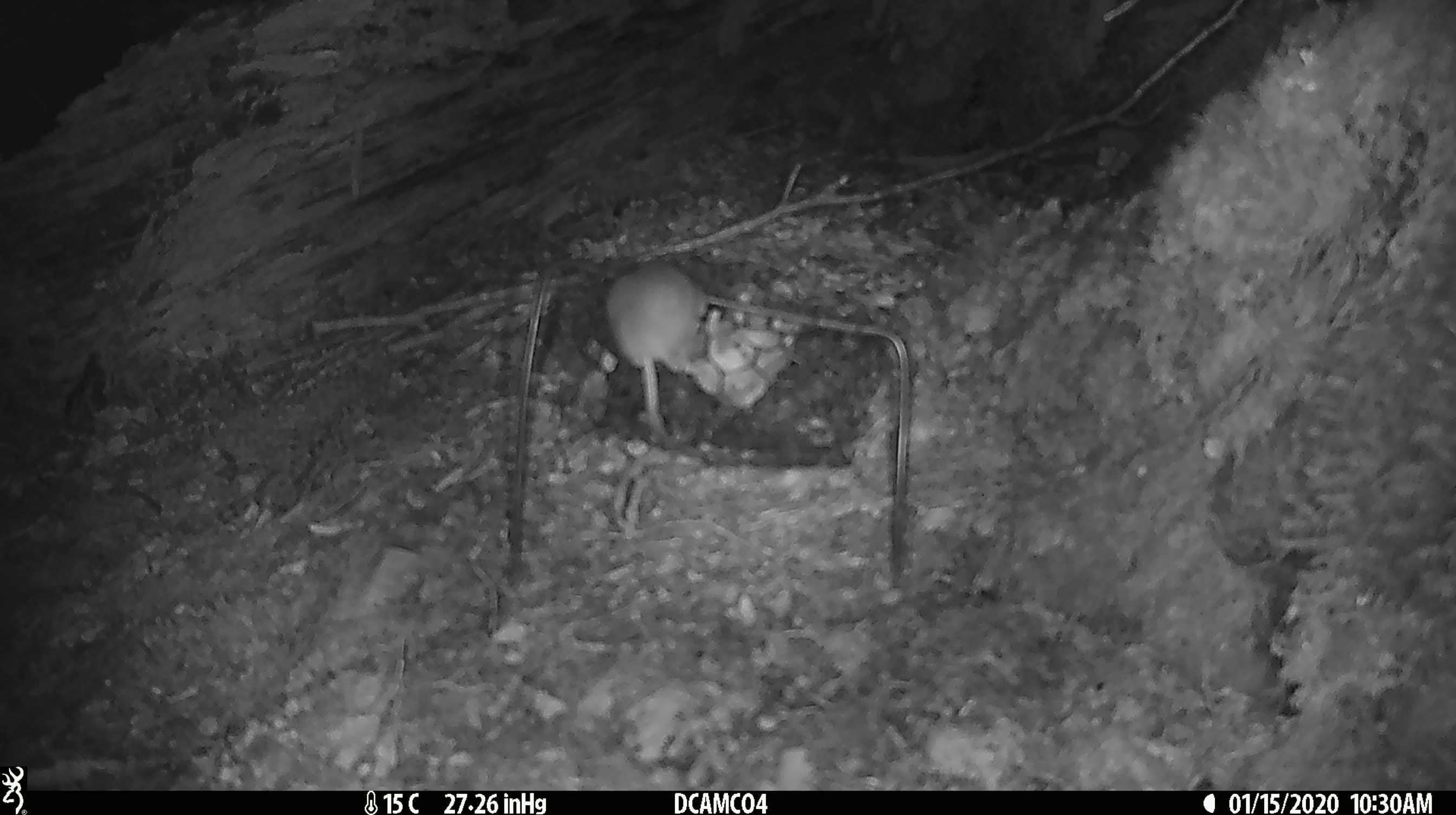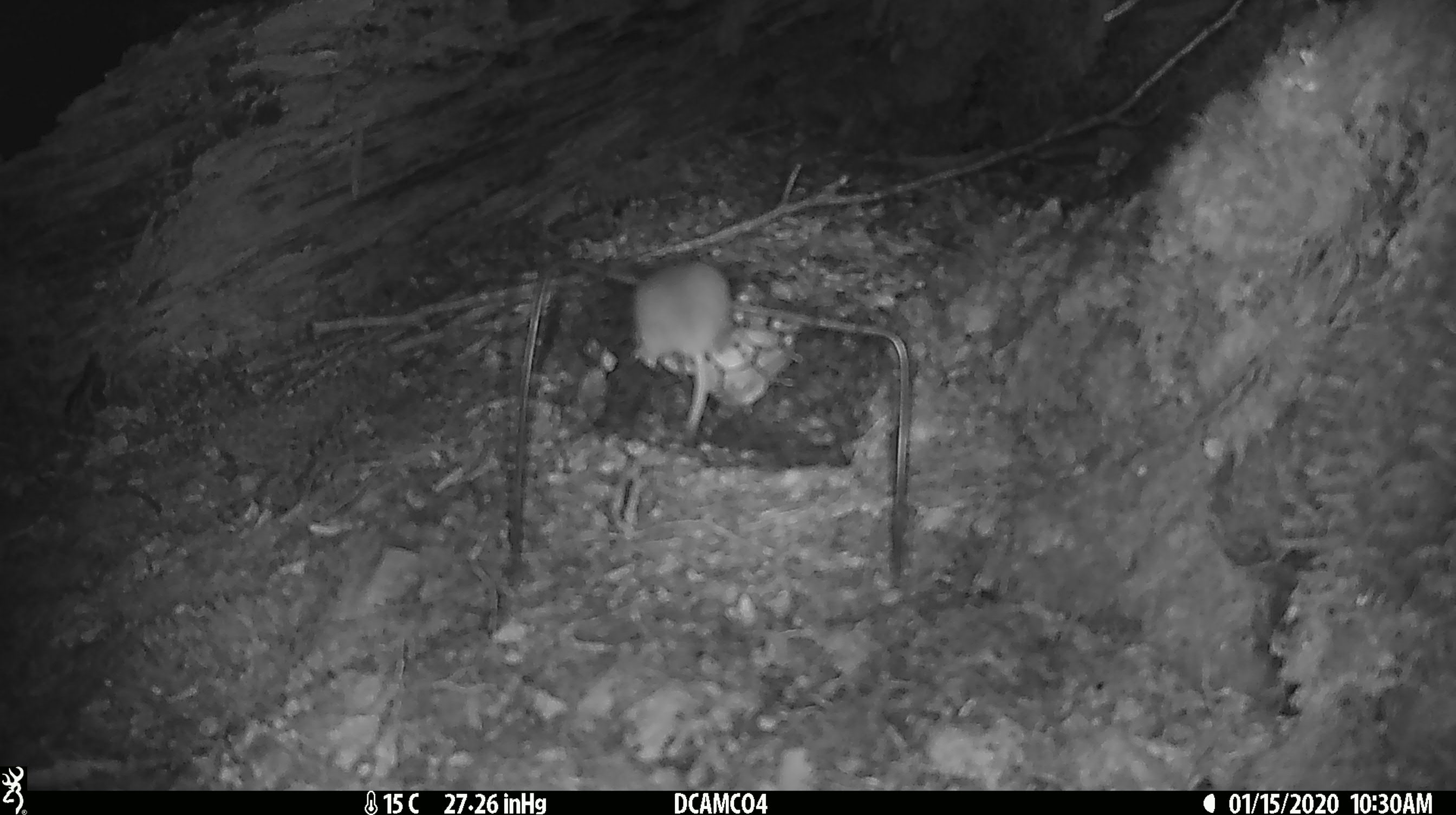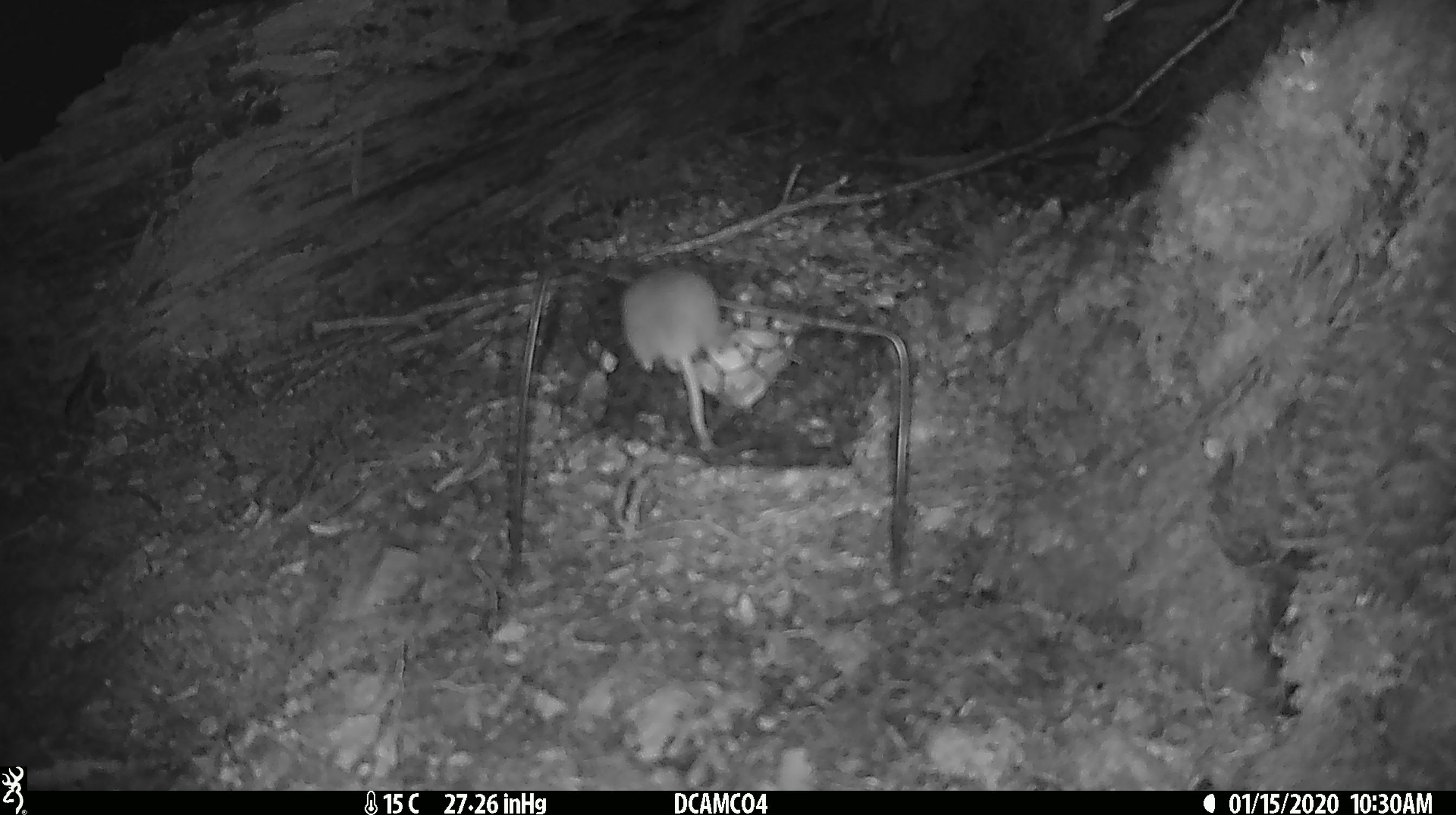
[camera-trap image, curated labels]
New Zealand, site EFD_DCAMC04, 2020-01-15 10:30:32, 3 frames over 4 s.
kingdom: Animalia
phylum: Chordata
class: Mammalia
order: Rodentia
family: Muridae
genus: Mus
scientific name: Mus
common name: mouse